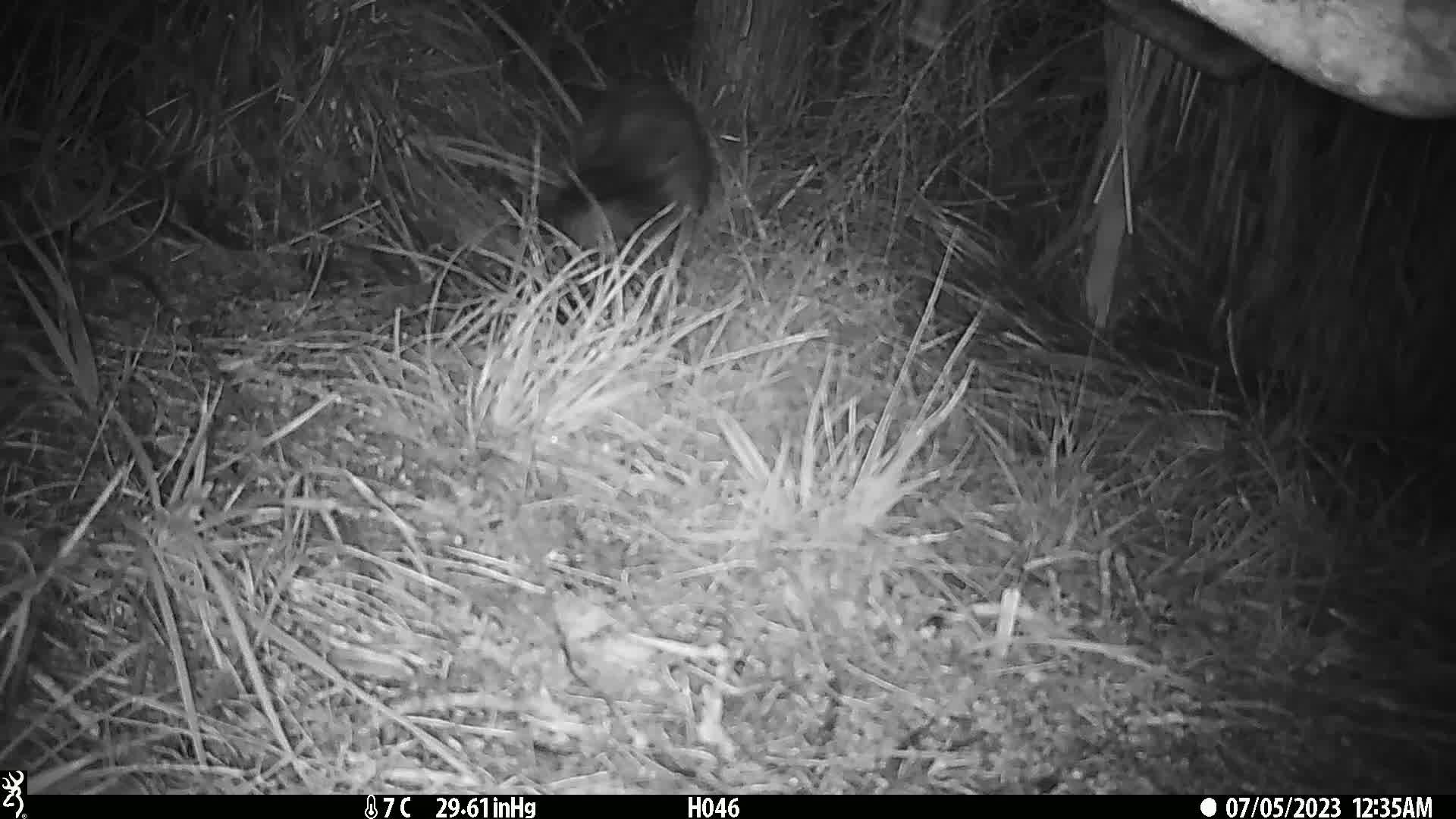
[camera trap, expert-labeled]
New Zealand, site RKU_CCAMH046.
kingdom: Animalia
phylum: Chordata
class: Mammalia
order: Diprotodontia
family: Phalangeridae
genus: Trichosurus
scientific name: Trichosurus vulpecula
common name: common brushtail possum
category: possum